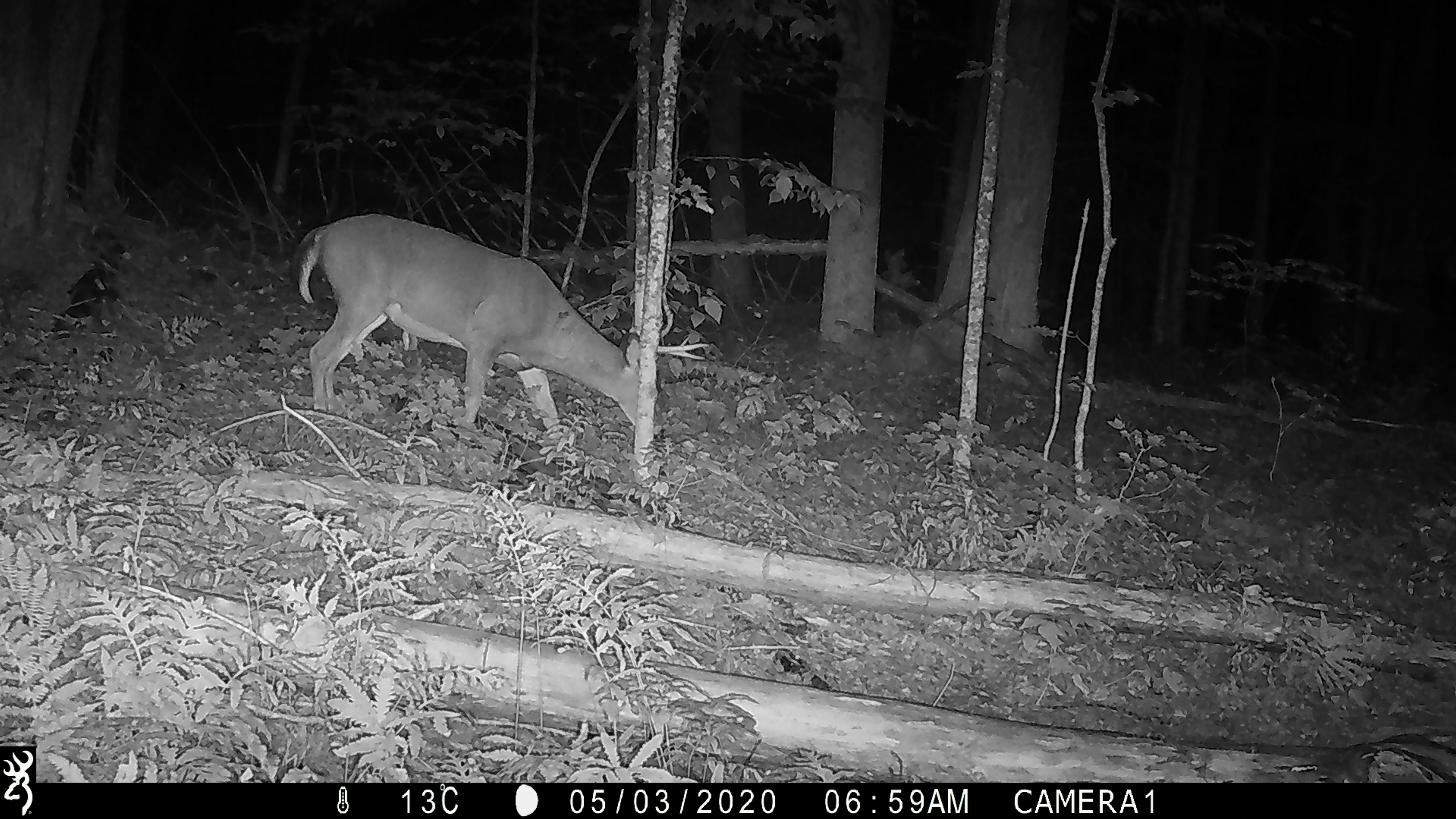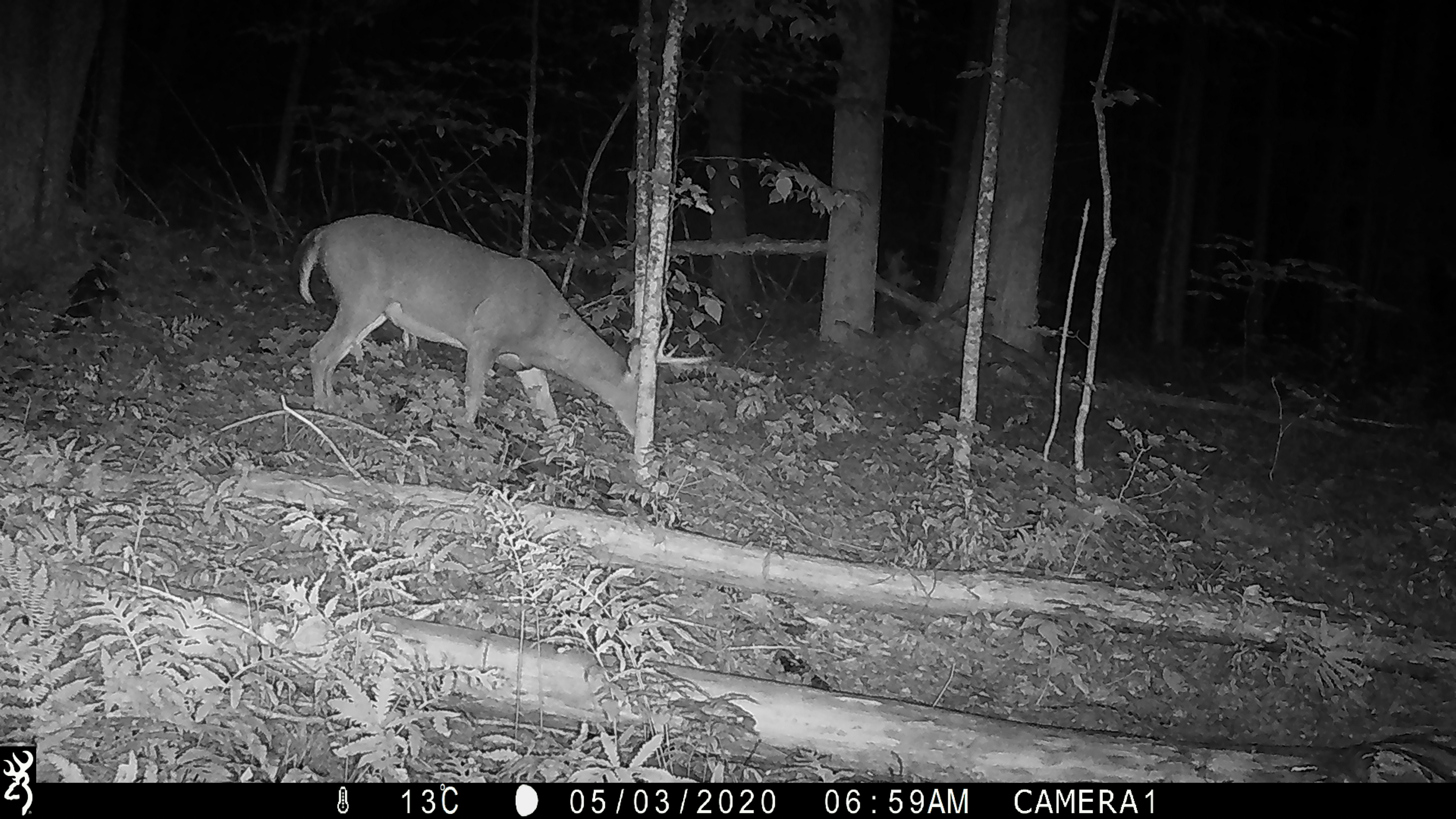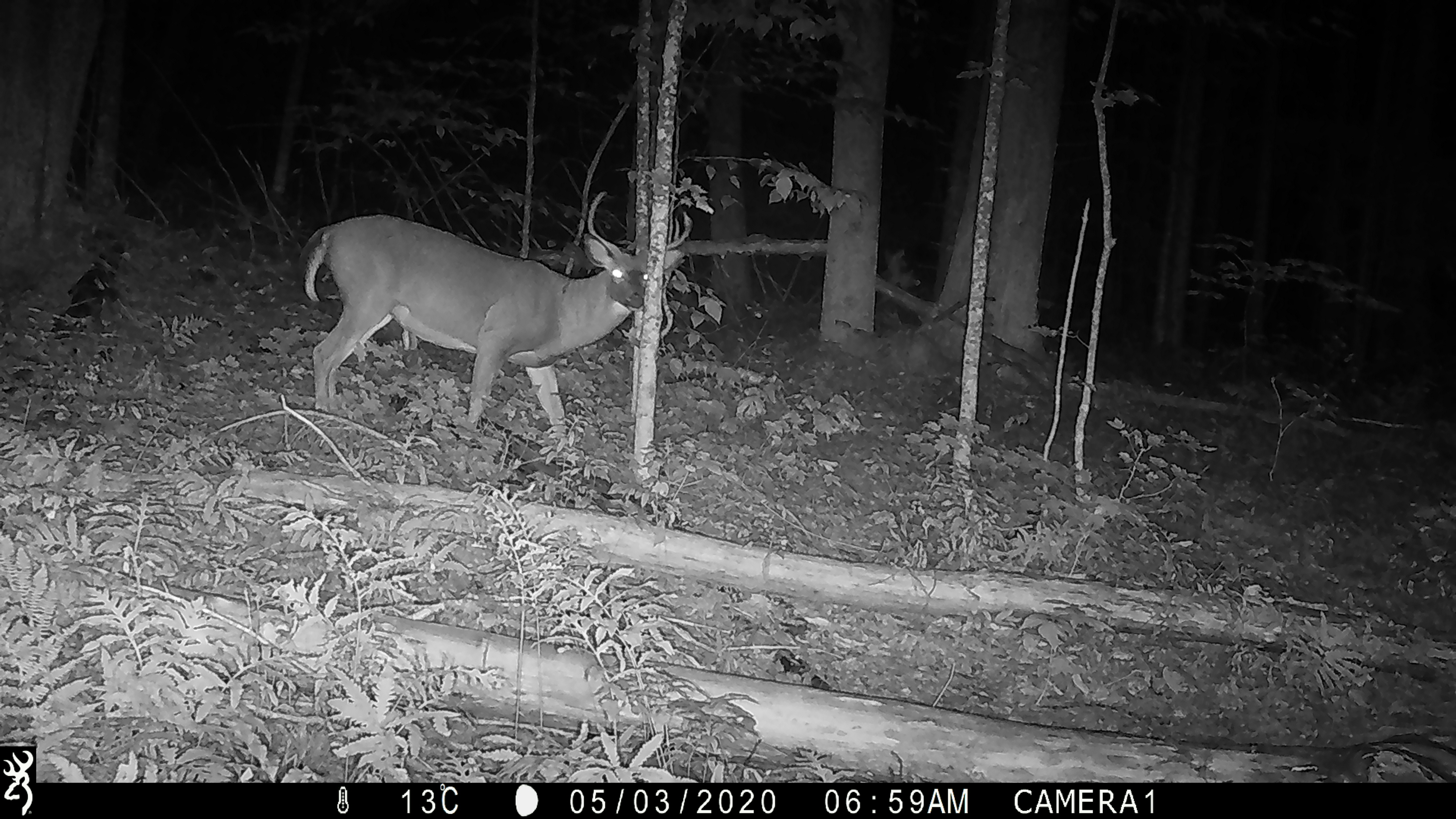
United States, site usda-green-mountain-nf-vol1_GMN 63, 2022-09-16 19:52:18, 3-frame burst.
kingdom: Animalia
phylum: Chordata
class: Mammalia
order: Artiodactyla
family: Cervidae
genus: Odocoileus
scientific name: Odocoileus virginianus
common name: white-tailed deer